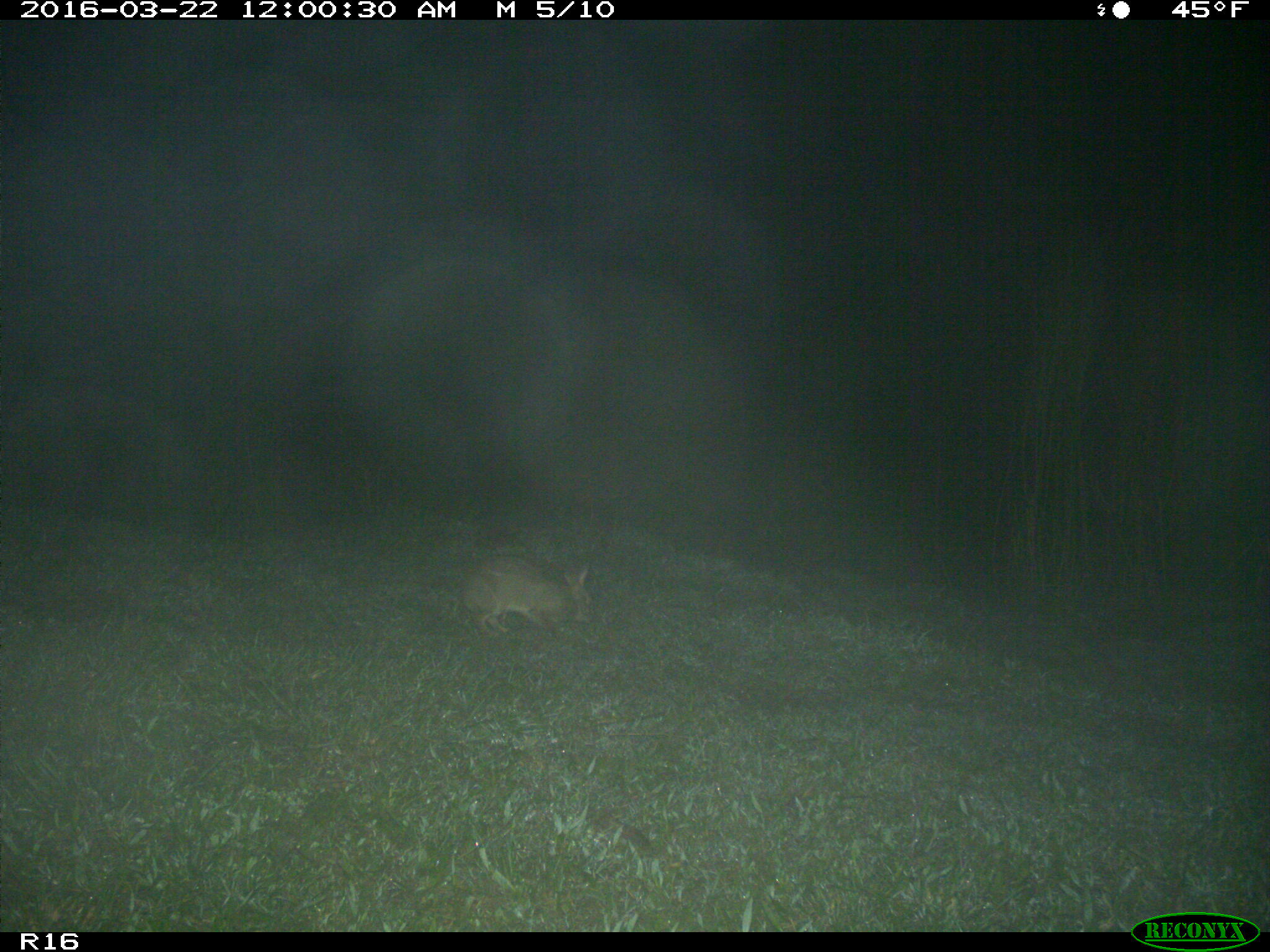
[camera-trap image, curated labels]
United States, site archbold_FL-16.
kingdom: Animalia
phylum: Chordata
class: Mammalia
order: Lagomorpha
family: Leporidae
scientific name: Leporidae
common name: rabbits and hares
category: unidentified rabbit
Unidentified rabbit (rabbits and hares) (Leporidae).